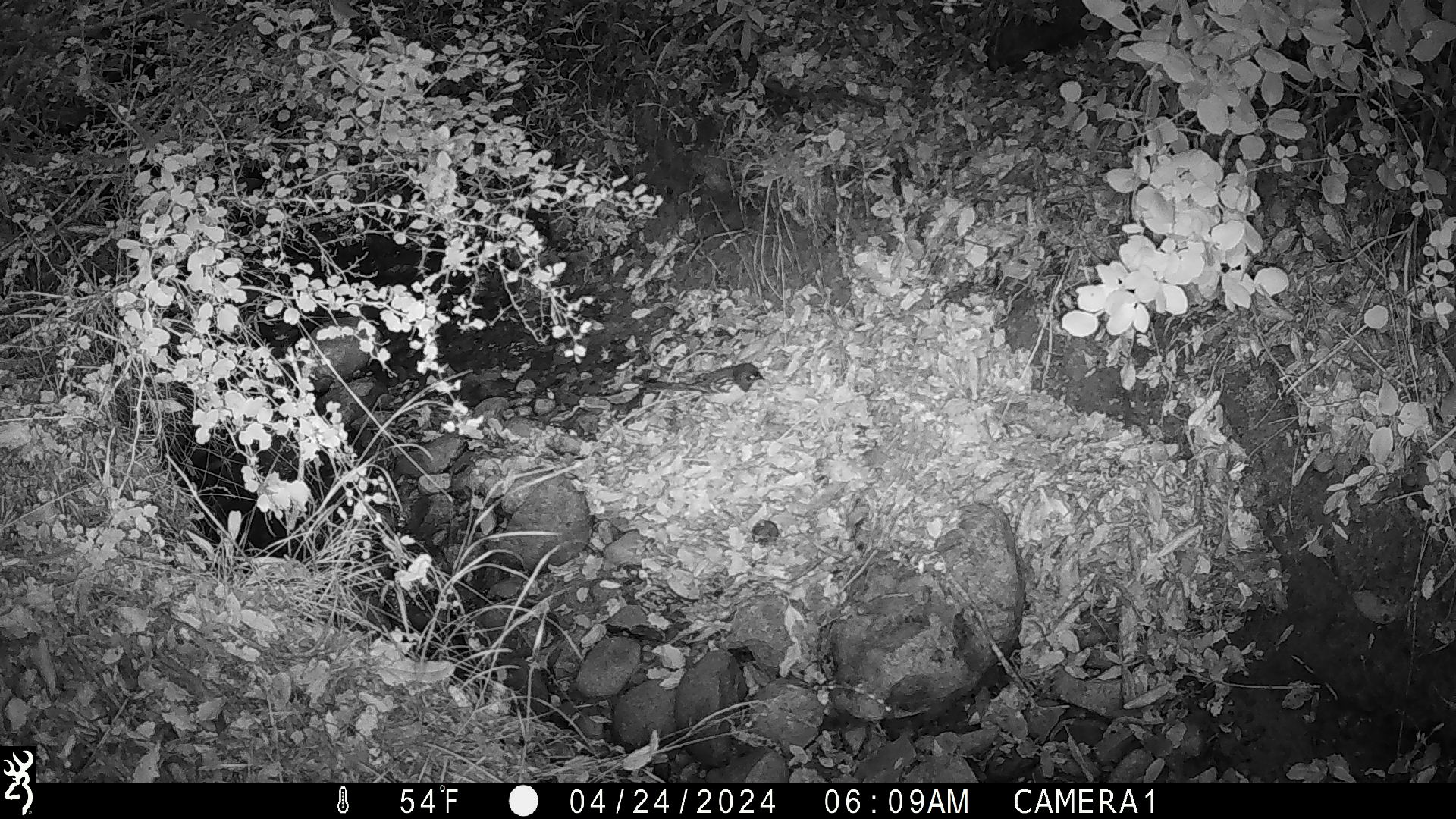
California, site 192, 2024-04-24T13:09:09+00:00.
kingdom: Animalia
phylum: Chordata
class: Aves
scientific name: Aves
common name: bird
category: unknown bird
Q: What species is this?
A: Unknown bird (bird) (Aves).